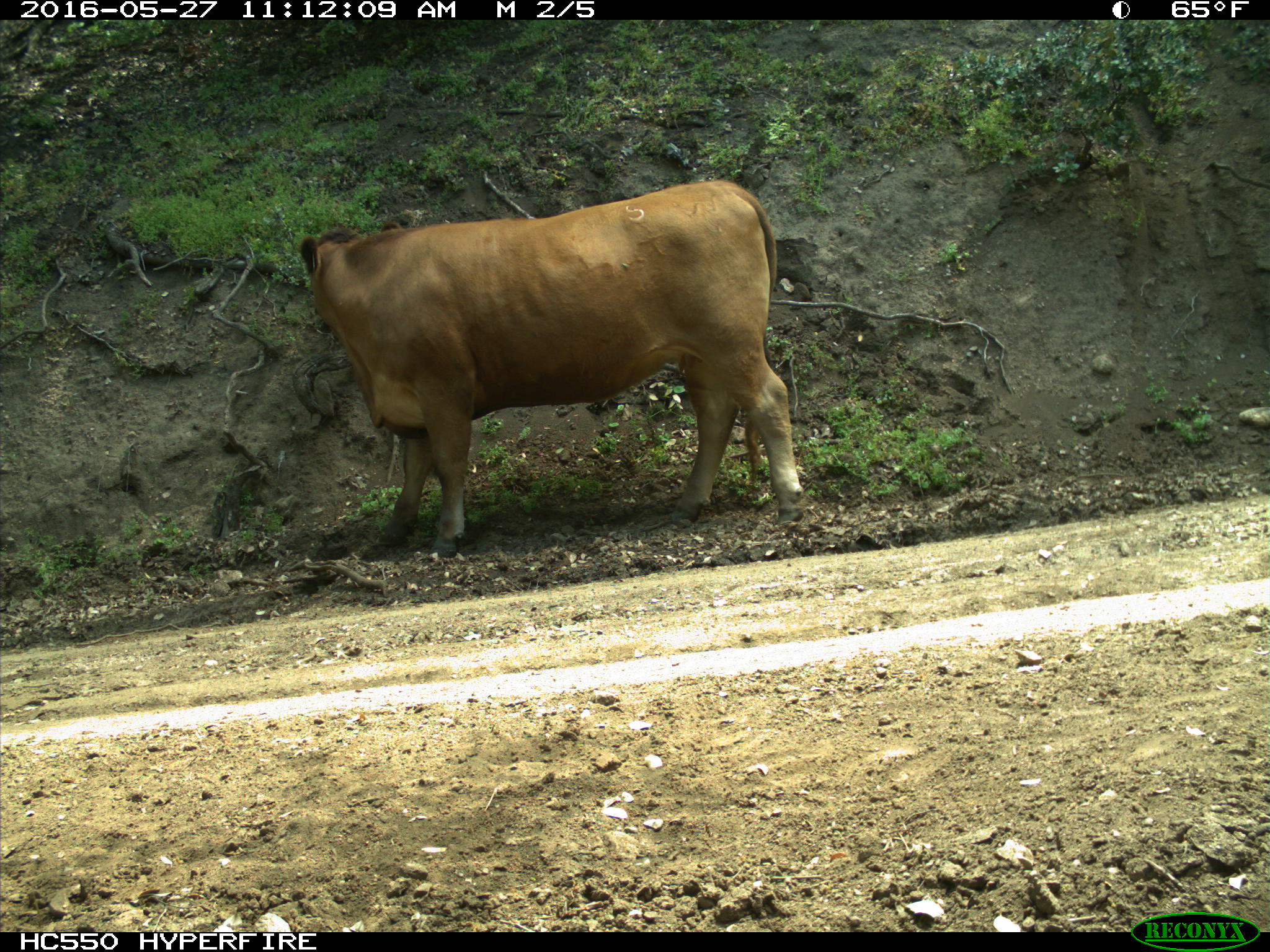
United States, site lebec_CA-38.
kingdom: Animalia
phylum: Chordata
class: Mammalia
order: Artiodactyla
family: Bovidae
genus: Bos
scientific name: Bos taurus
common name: domestic cow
Bos taurus (domestic cow).